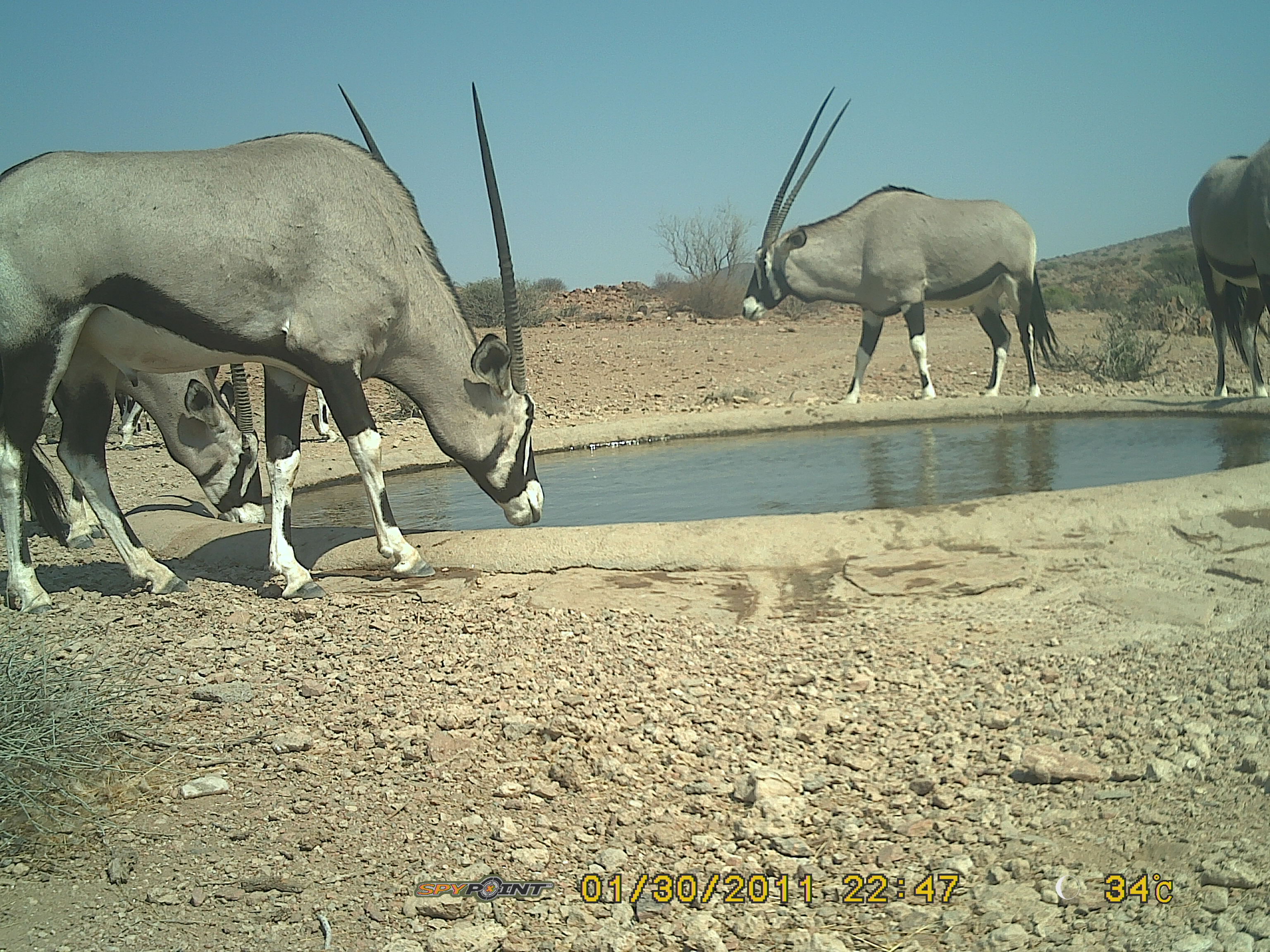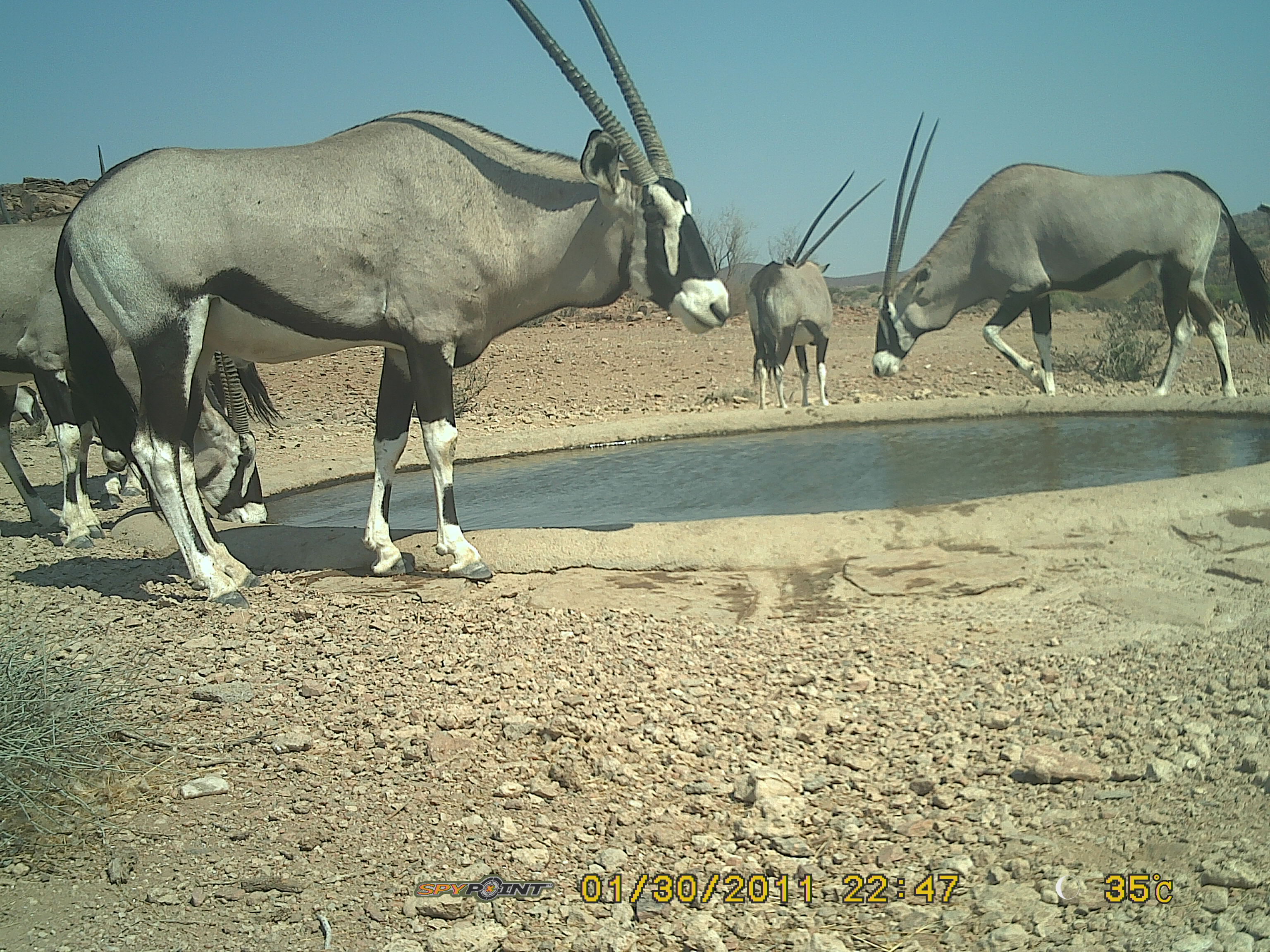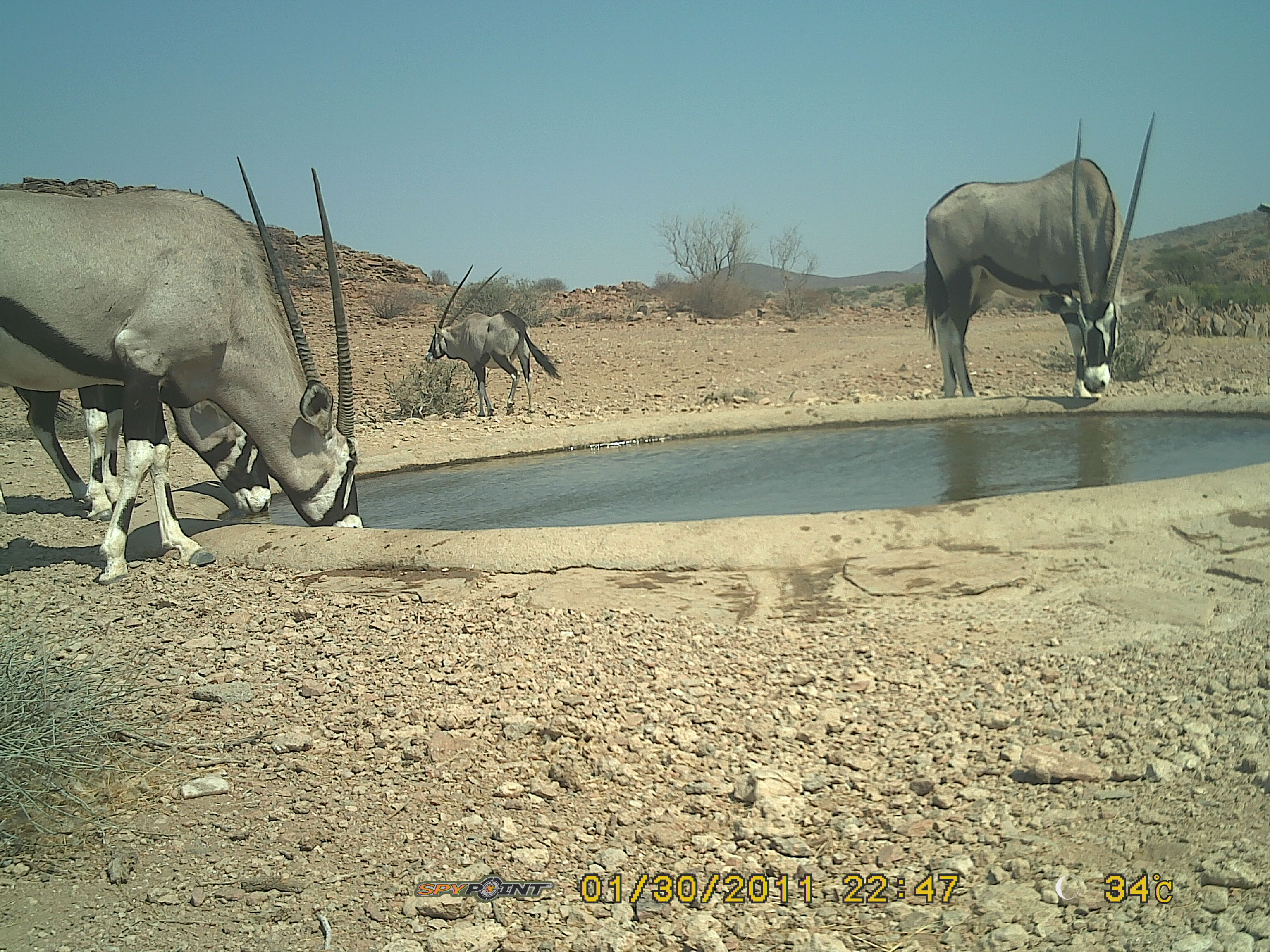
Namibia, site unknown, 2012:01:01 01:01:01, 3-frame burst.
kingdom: Animalia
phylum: Chordata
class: Mammalia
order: Artiodactyla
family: Bovidae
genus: Oryx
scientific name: Oryx gazella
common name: gemsbok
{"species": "Oryx gazella (gemsbok)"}